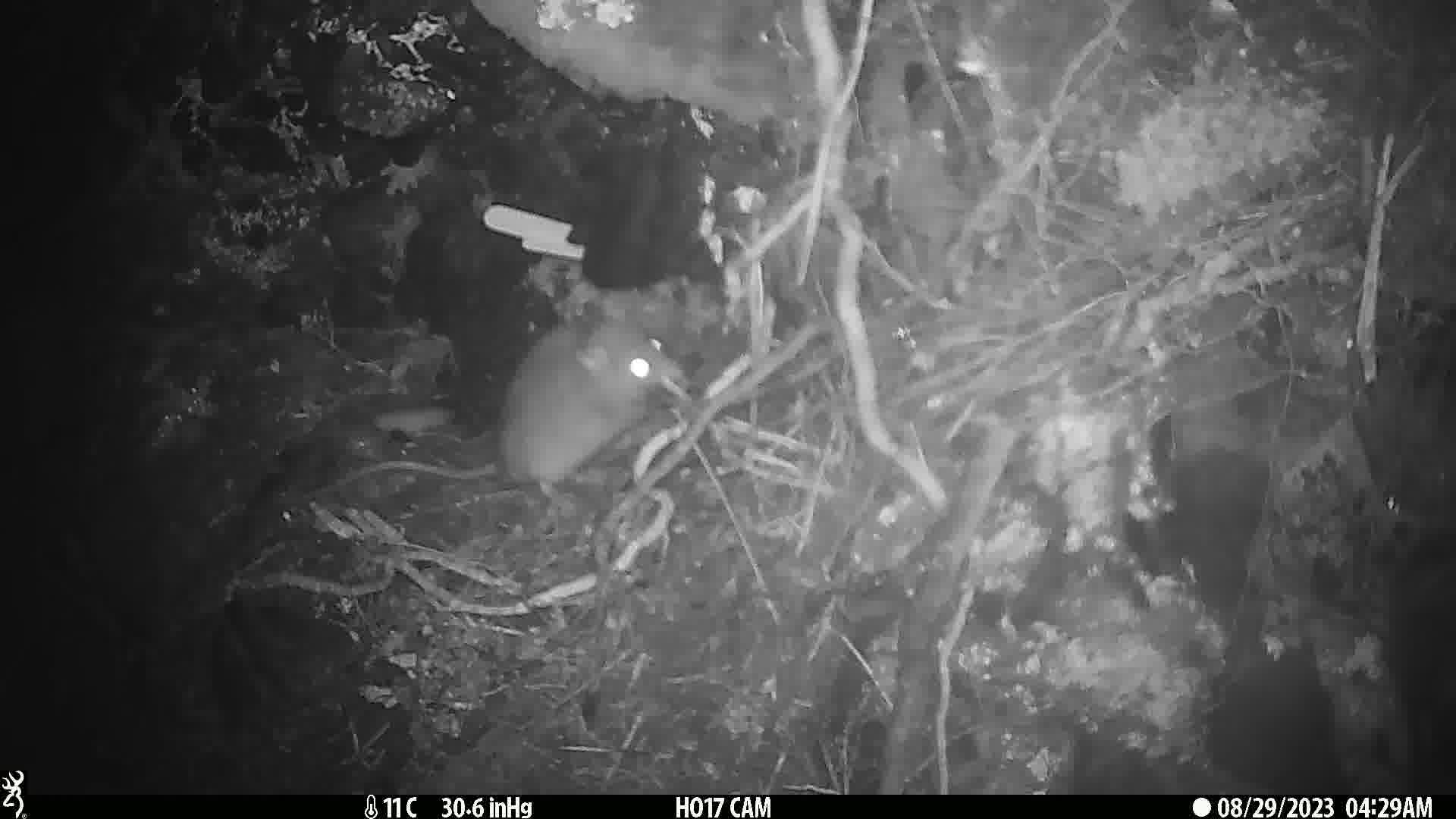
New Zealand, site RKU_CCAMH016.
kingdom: Animalia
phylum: Chordata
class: Mammalia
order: Rodentia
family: Muridae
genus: Rattus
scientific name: Rattus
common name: rat